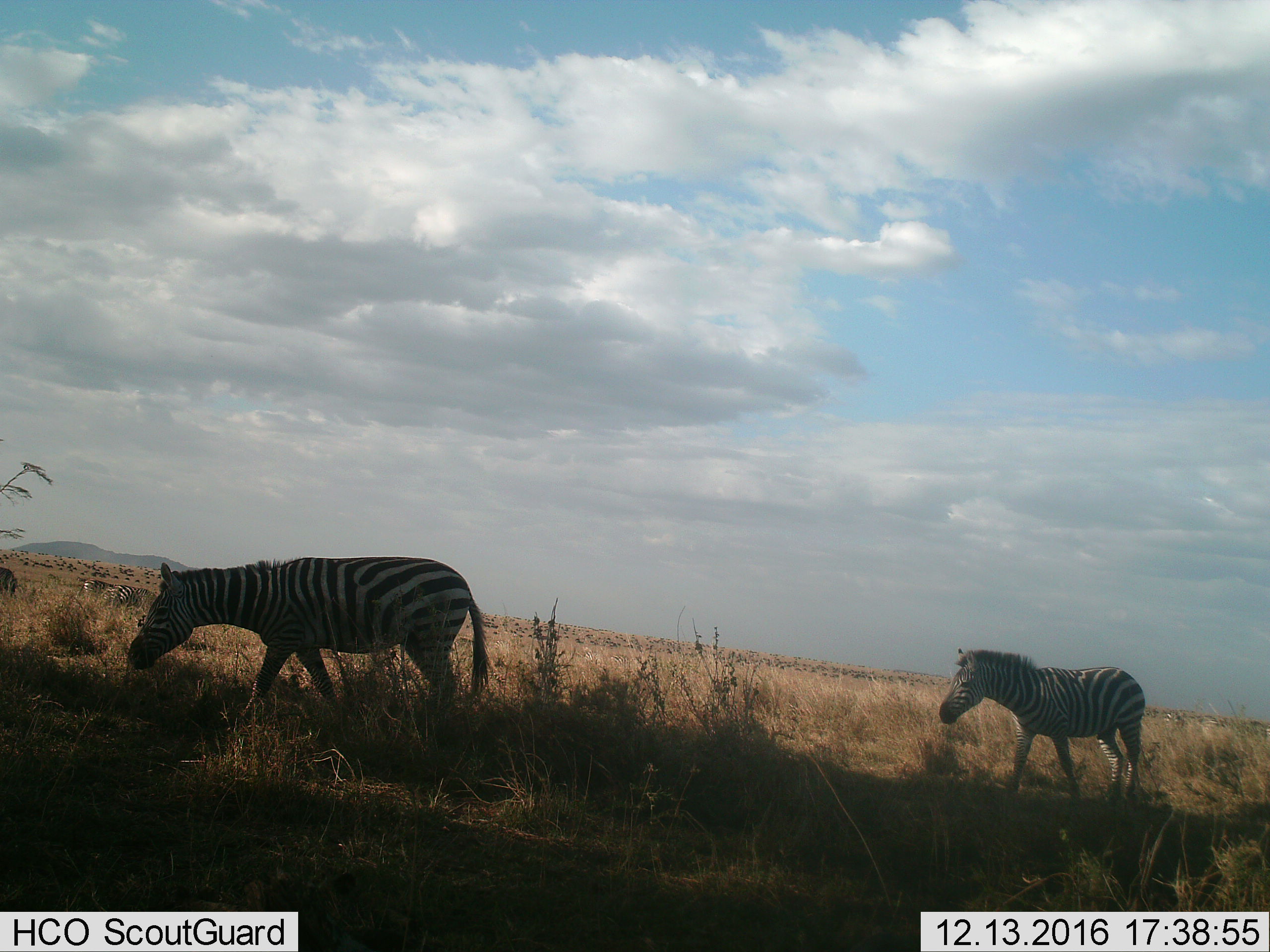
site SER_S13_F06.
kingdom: Animalia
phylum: Chordata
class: Mammalia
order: Perissodactyla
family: Equidae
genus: Equus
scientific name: Equus quagga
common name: plains zebra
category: zebraplains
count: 2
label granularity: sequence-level